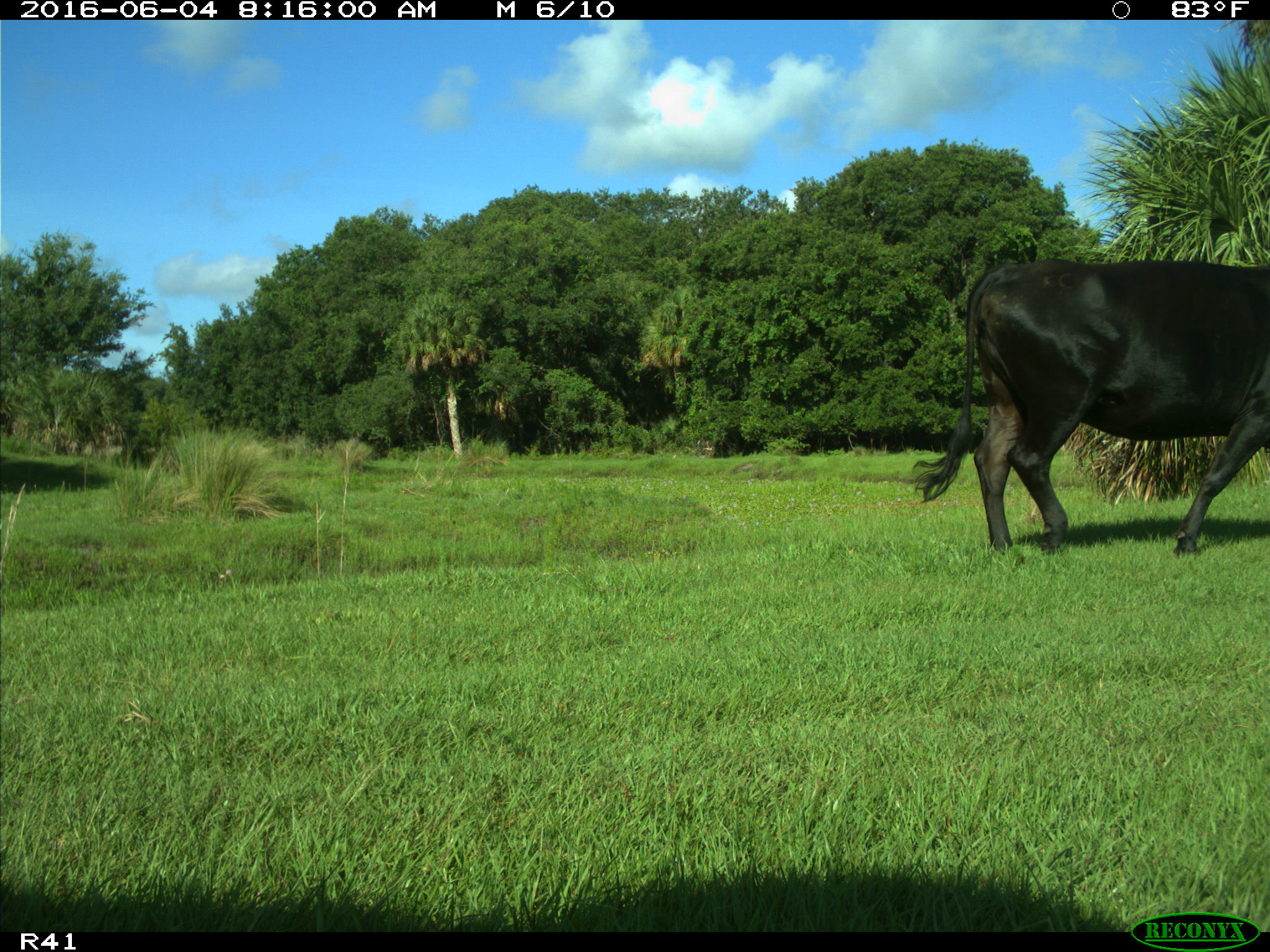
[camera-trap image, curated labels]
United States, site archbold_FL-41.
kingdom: Animalia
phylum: Chordata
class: Mammalia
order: Artiodactyla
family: Bovidae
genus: Bos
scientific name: Bos taurus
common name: domestic cow